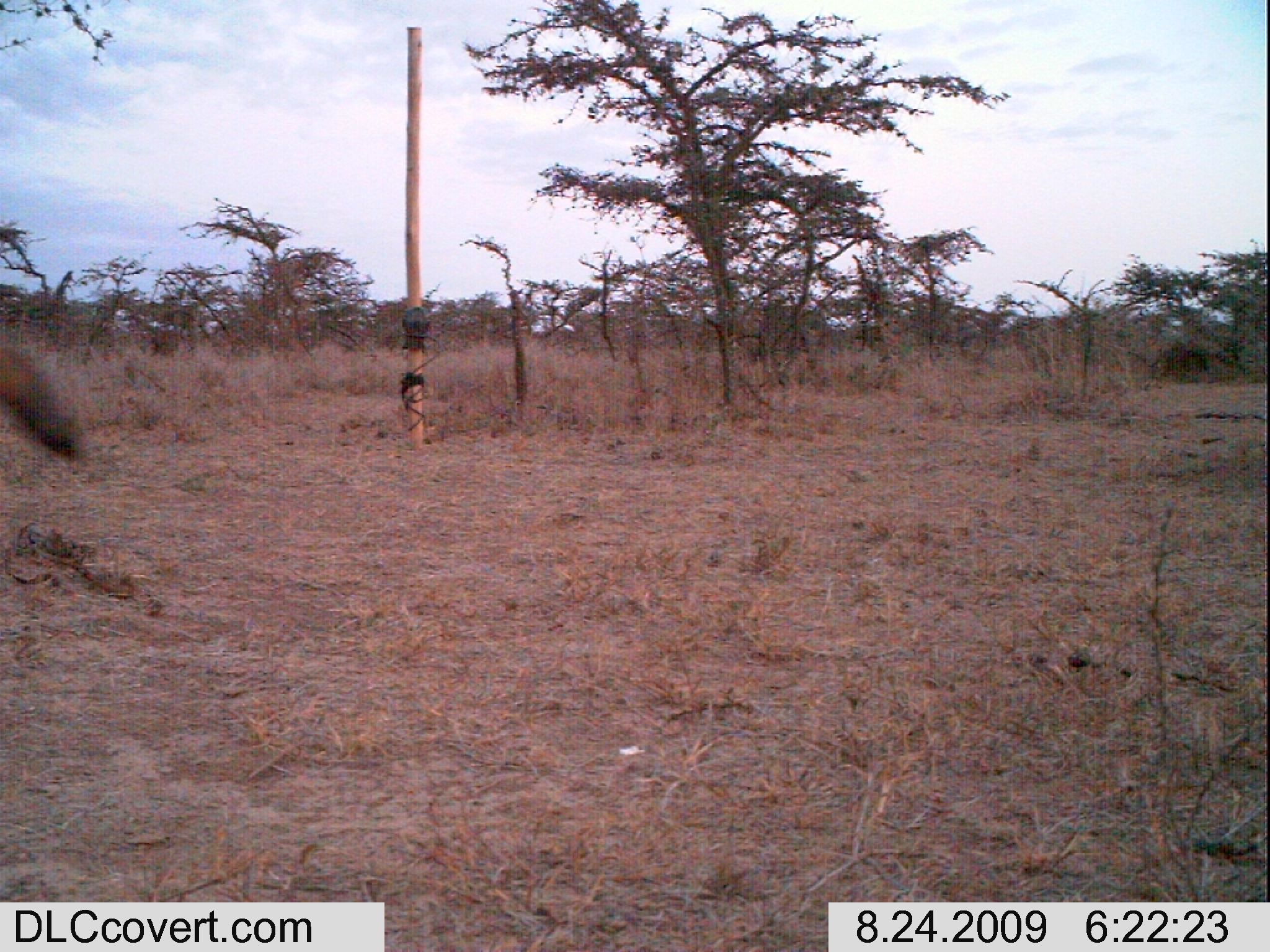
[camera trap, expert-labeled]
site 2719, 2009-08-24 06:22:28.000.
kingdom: Animalia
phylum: Chordata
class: Mammalia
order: Carnivora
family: Canidae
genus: Lupulella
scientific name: Lupulella mesomelas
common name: black-backed jackal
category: canis mesomelas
Canis mesomelas (black-backed jackal) (Lupulella mesomelas), count 1.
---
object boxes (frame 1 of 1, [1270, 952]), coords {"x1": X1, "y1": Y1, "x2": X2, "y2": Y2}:
canis mesomelas: {"x1": 0, "y1": 335, "x2": 83, "y2": 463}